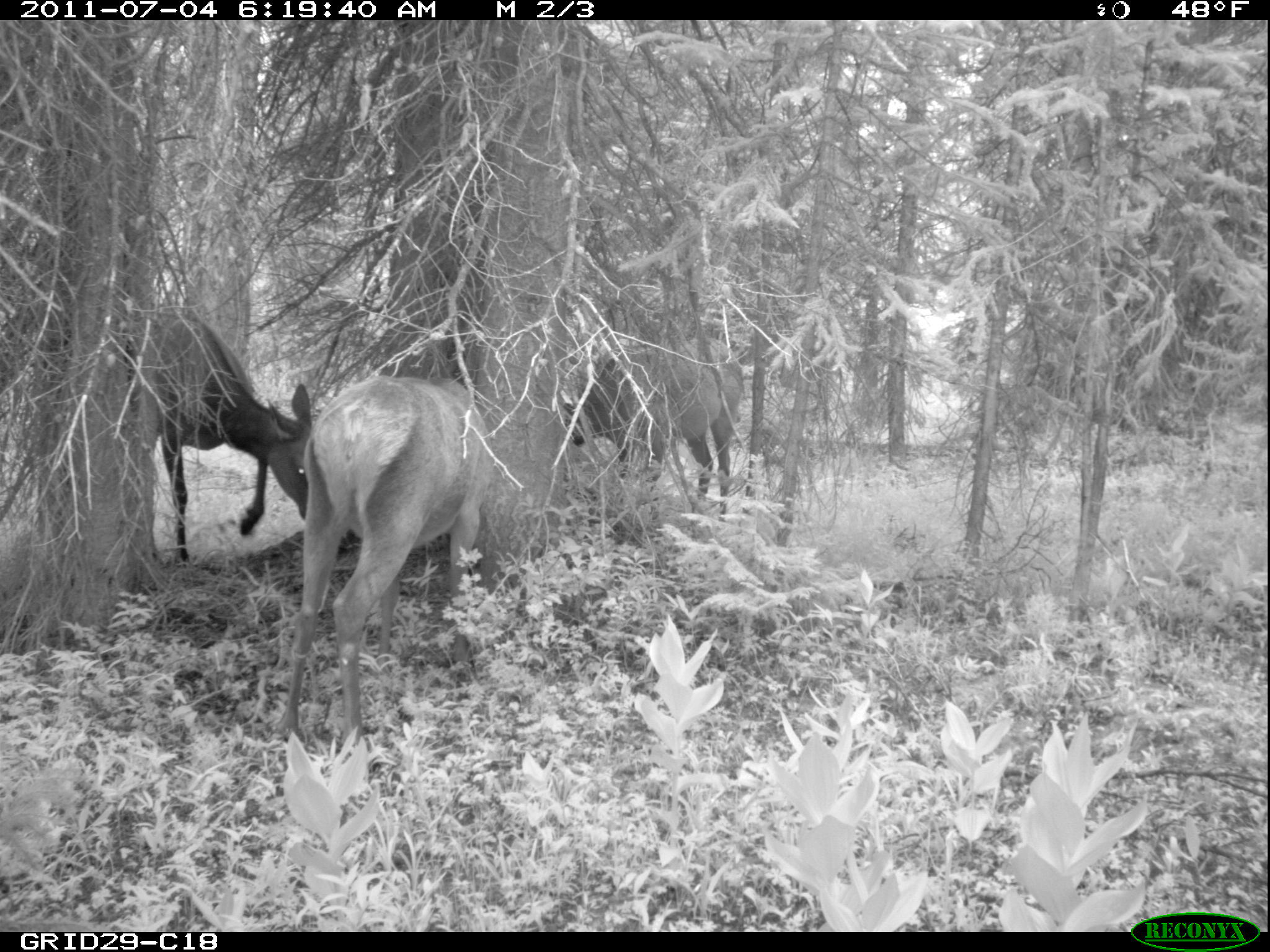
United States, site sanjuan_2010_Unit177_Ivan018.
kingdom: Animalia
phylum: Chordata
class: Mammalia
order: Artiodactyla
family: Cervidae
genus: Cervus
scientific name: Cervus elaphus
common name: red deer